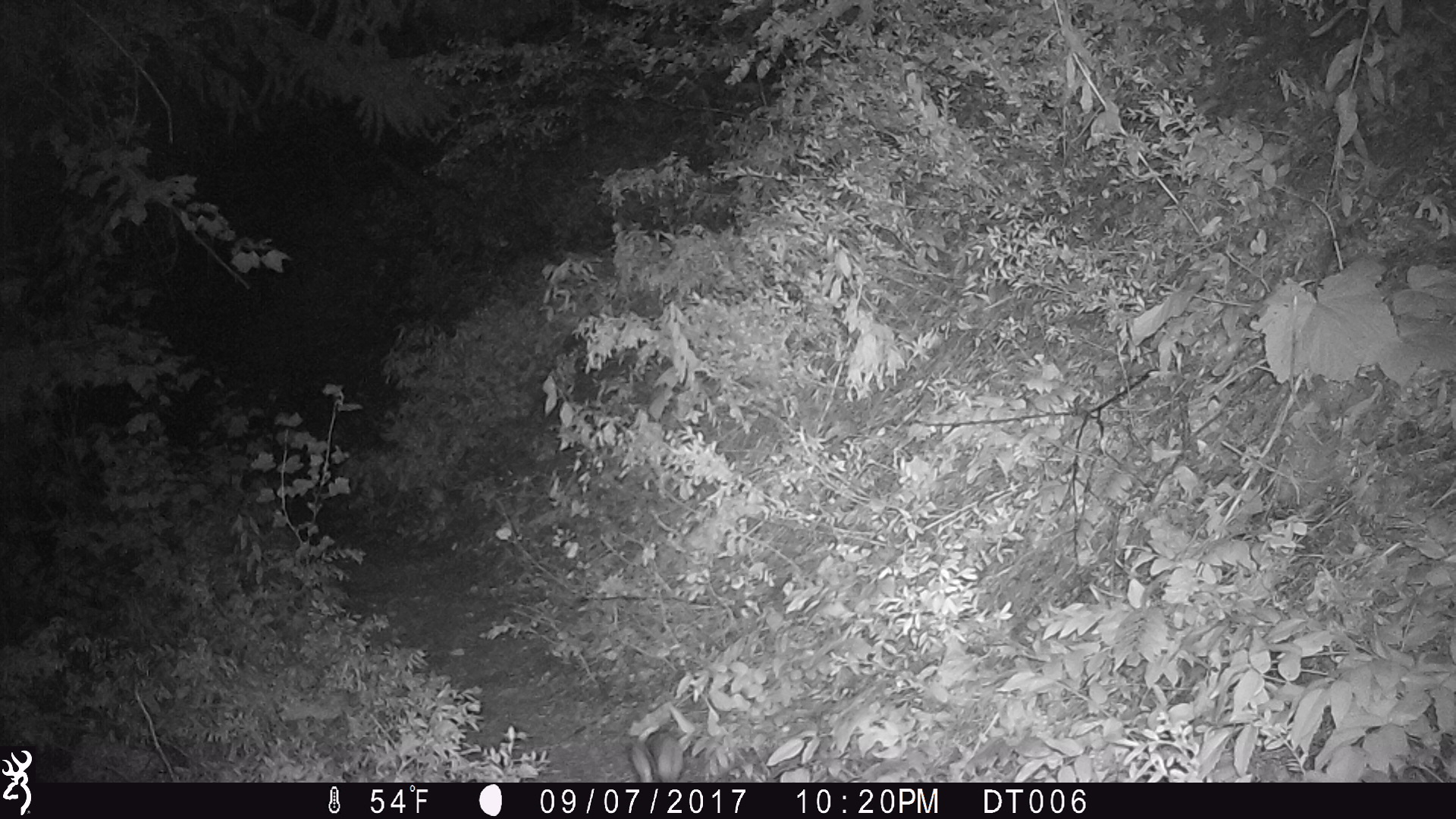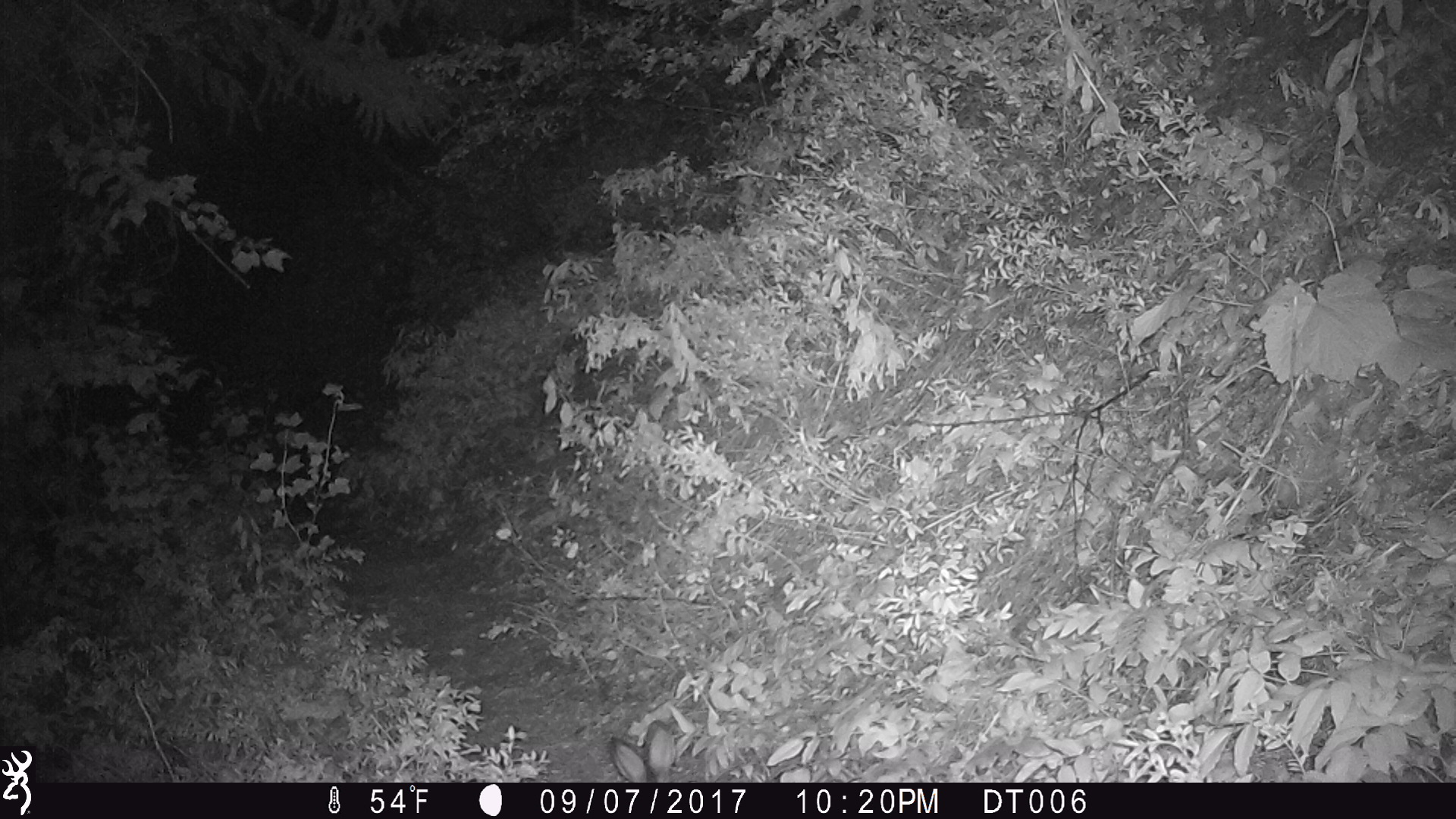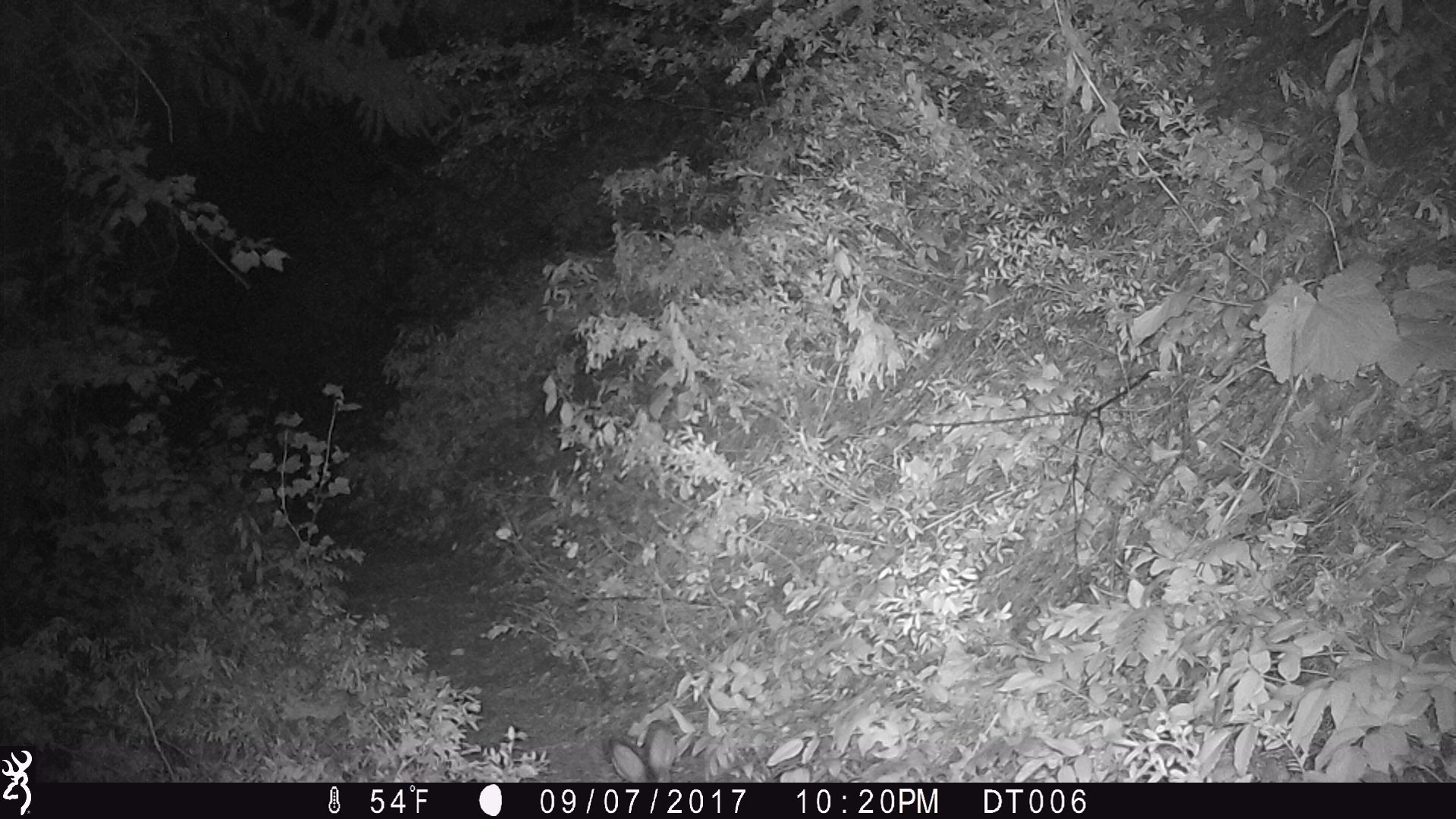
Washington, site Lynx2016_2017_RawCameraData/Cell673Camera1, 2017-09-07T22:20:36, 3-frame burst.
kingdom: Animalia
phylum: Chordata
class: Mammalia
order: Lagomorpha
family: Leporidae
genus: Lepus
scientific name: Lepus americanus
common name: snowshoe hare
Lepus americanus (snowshoe hare). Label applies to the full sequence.